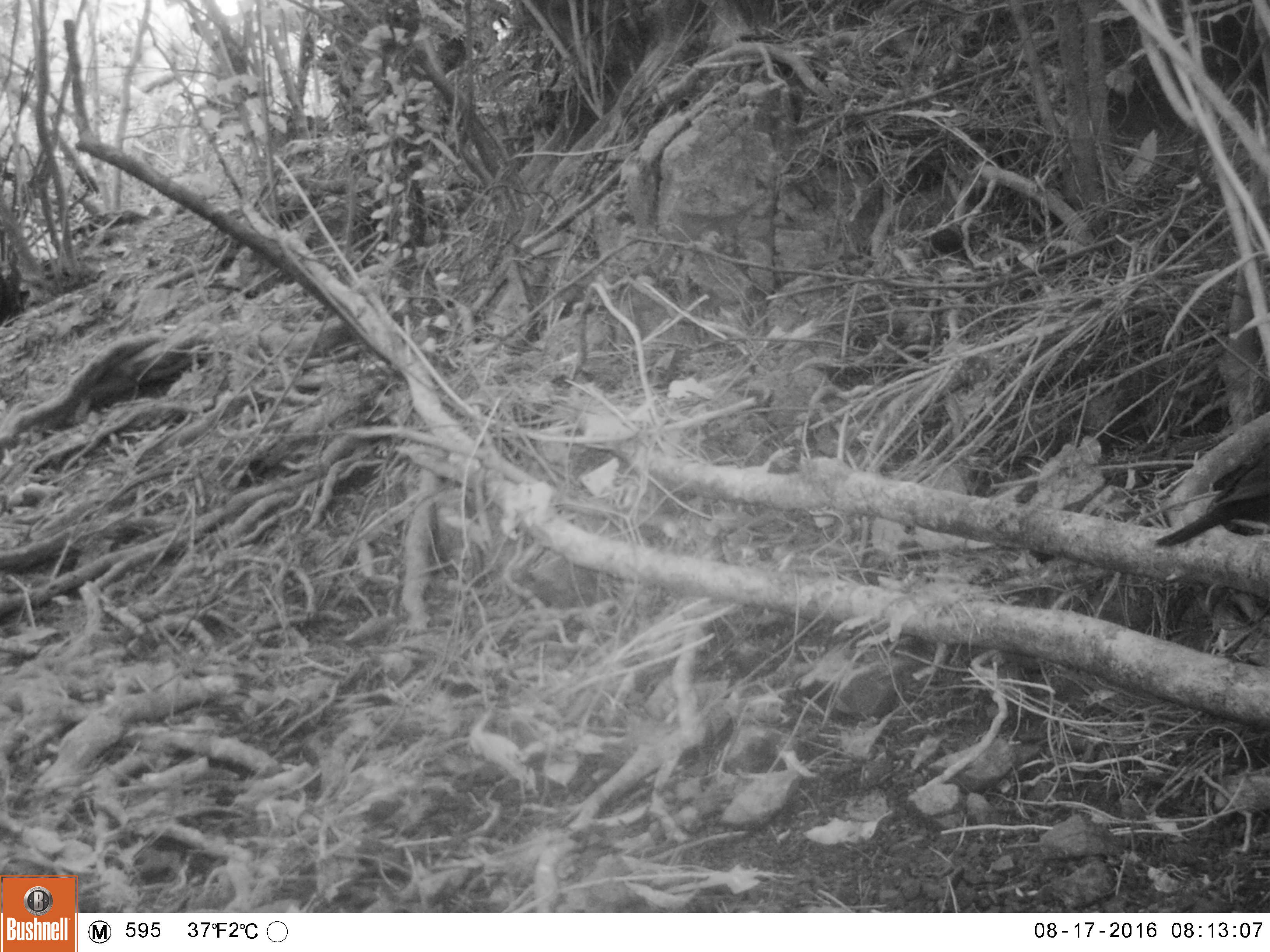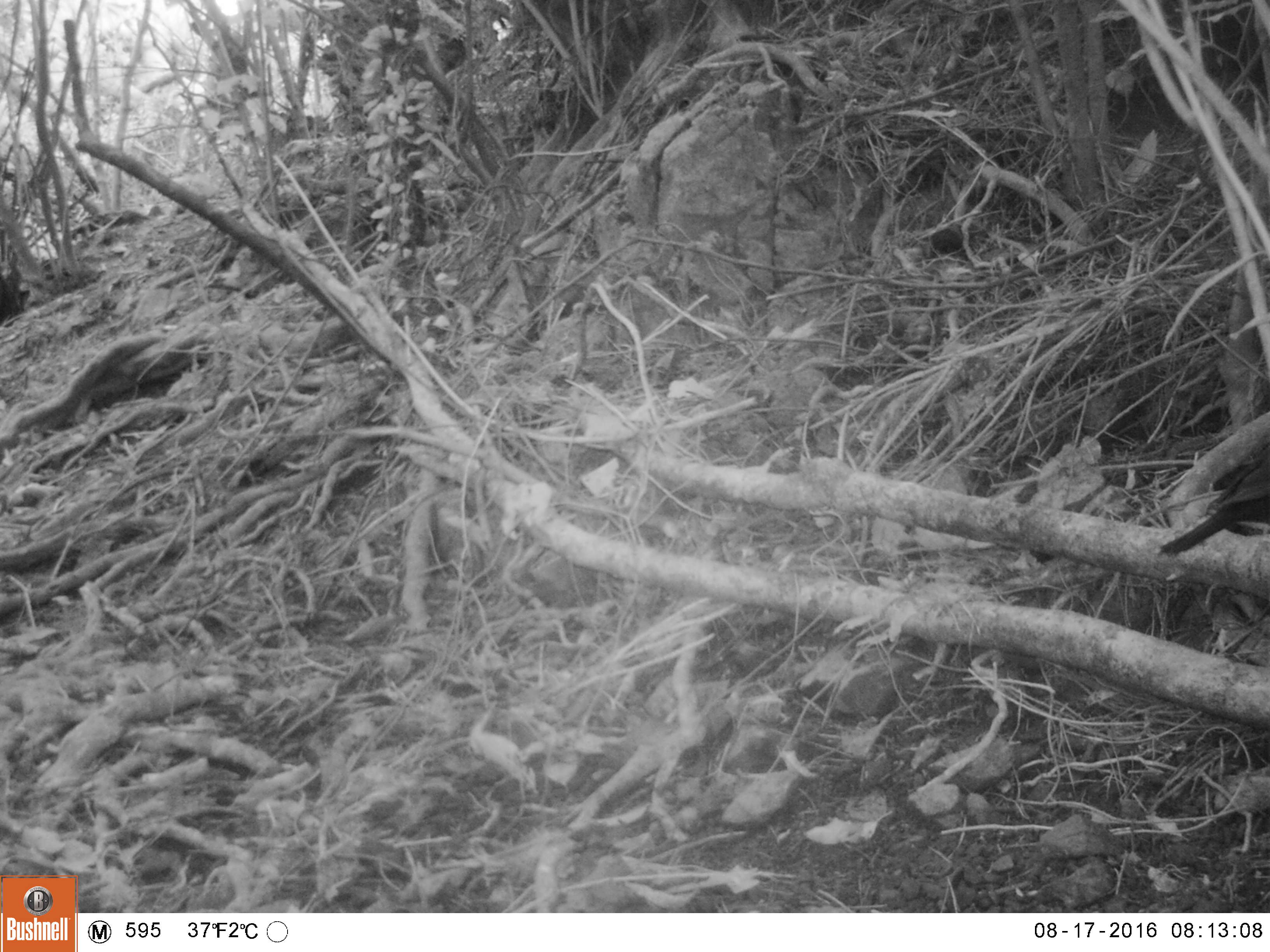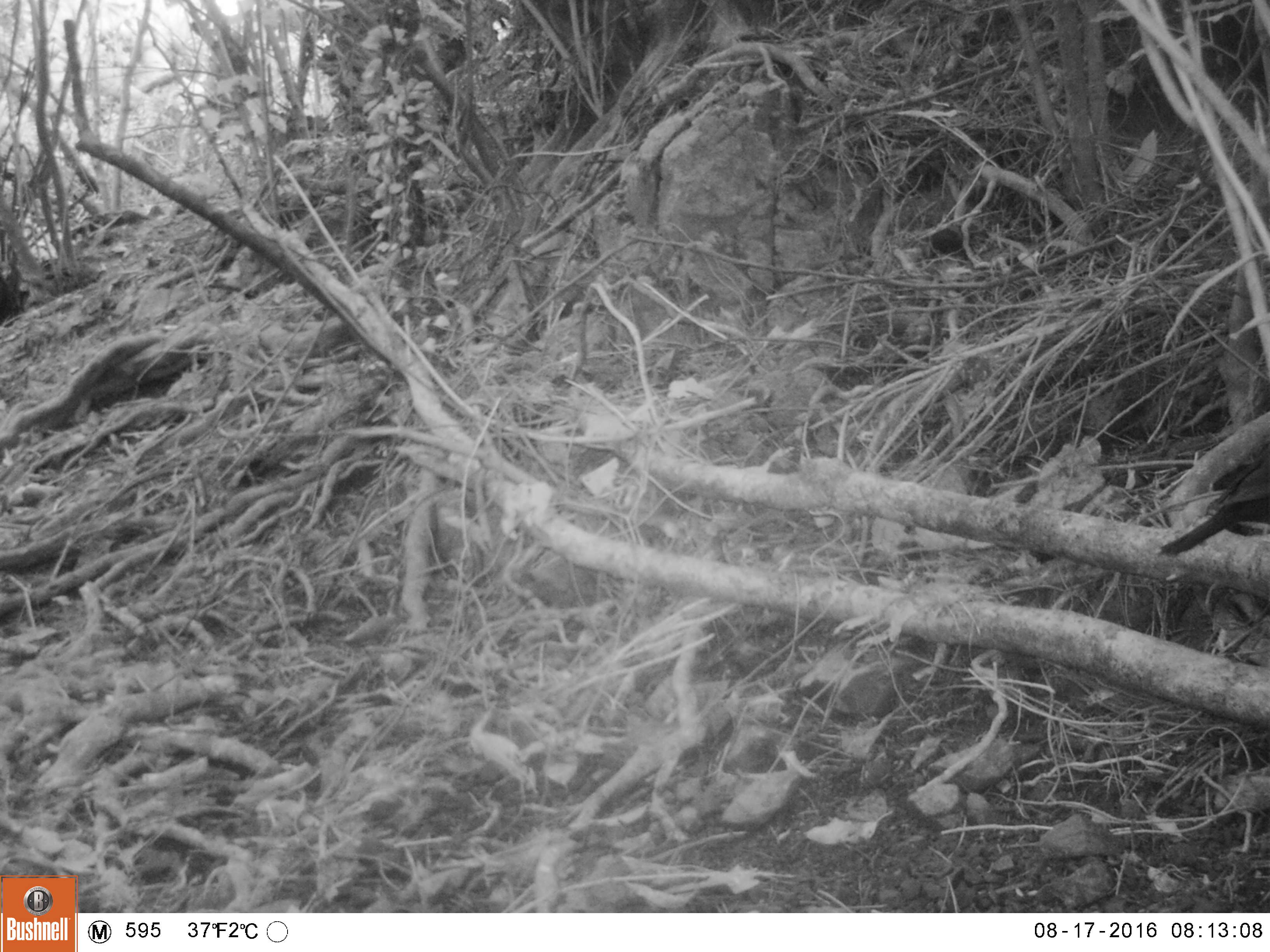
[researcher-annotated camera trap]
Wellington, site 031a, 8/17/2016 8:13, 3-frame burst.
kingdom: Animalia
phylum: Chordata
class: Aves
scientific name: Aves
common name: bird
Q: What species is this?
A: Bird (Aves).